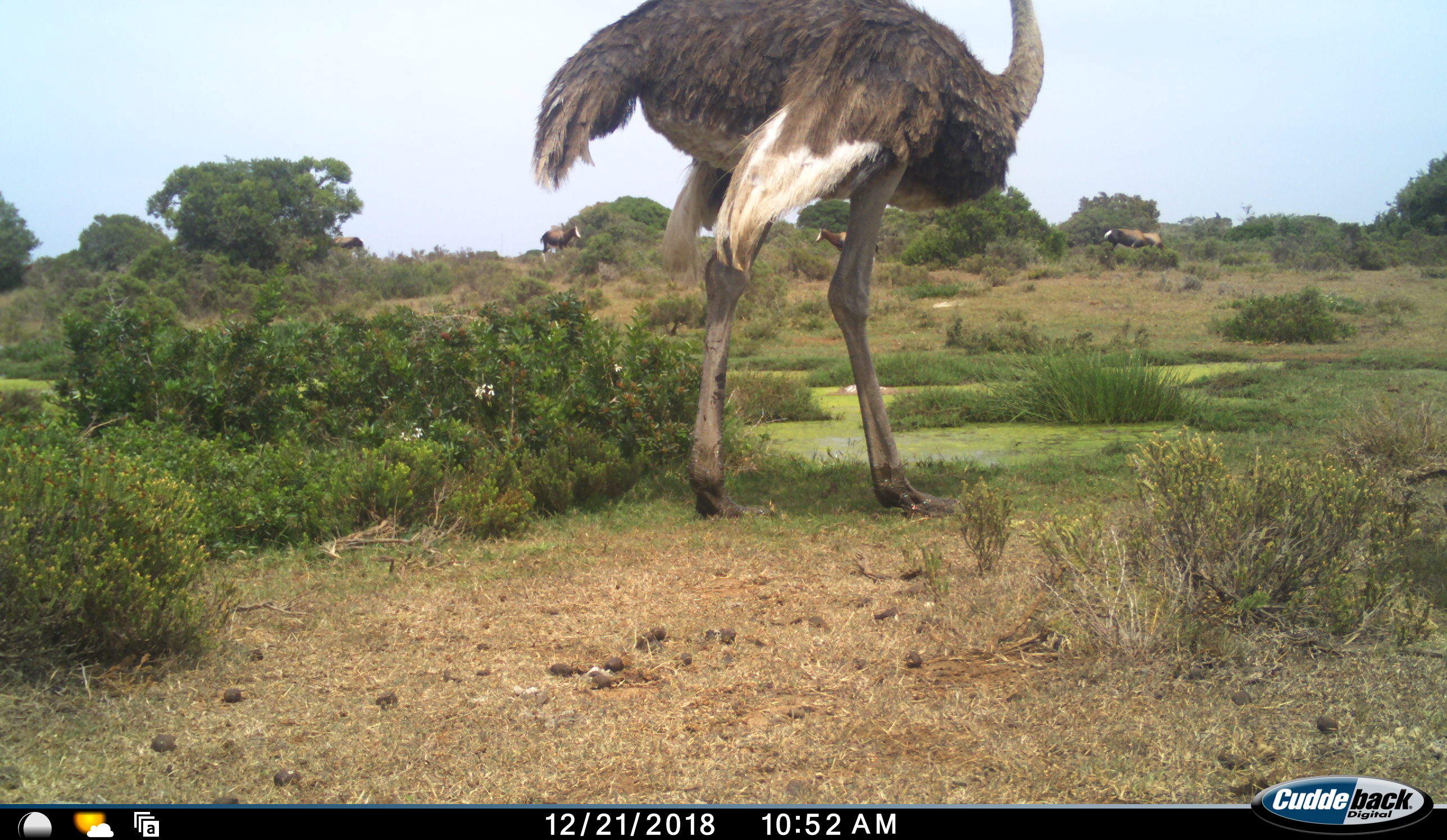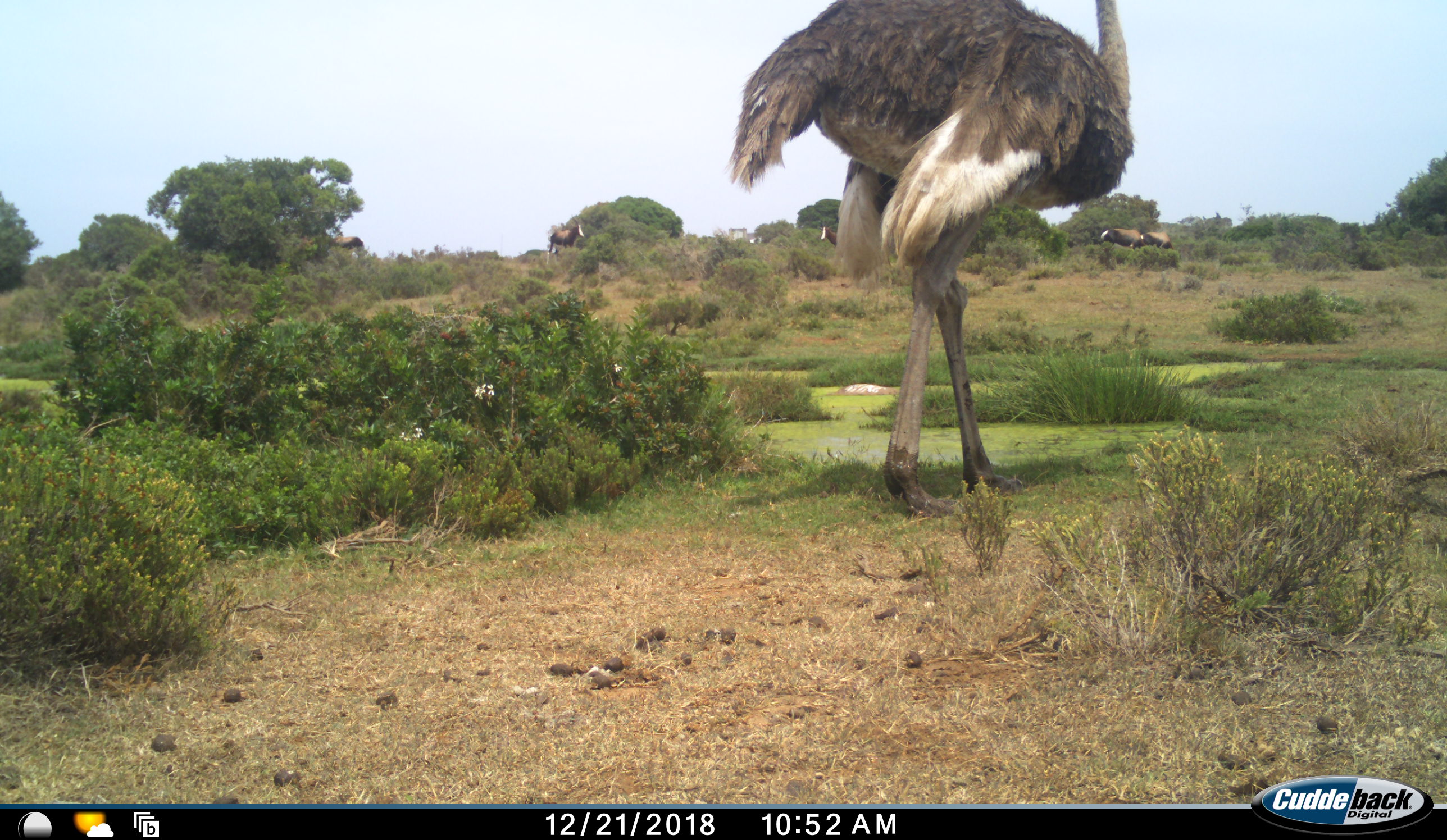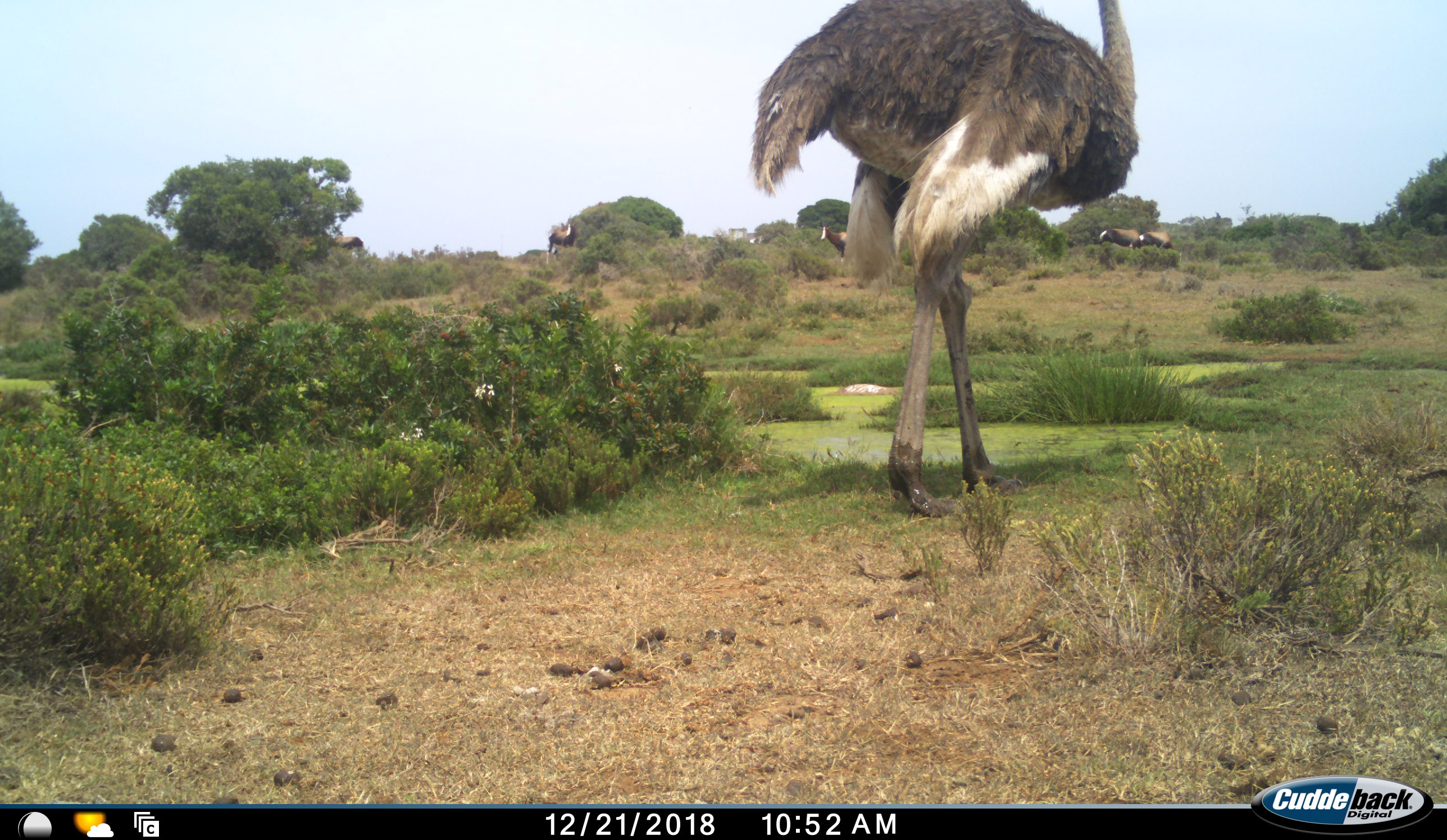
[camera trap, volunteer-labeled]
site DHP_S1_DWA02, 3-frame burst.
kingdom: Animalia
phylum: Chordata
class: Mammalia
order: Artiodactyla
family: Bovidae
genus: Damaliscus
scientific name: Damaliscus pygargus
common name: bontebok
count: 5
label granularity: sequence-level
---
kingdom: Animalia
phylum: Chordata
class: Aves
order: Struthioniformes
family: Struthionidae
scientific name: Struthionidae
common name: ostrich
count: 1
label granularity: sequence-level